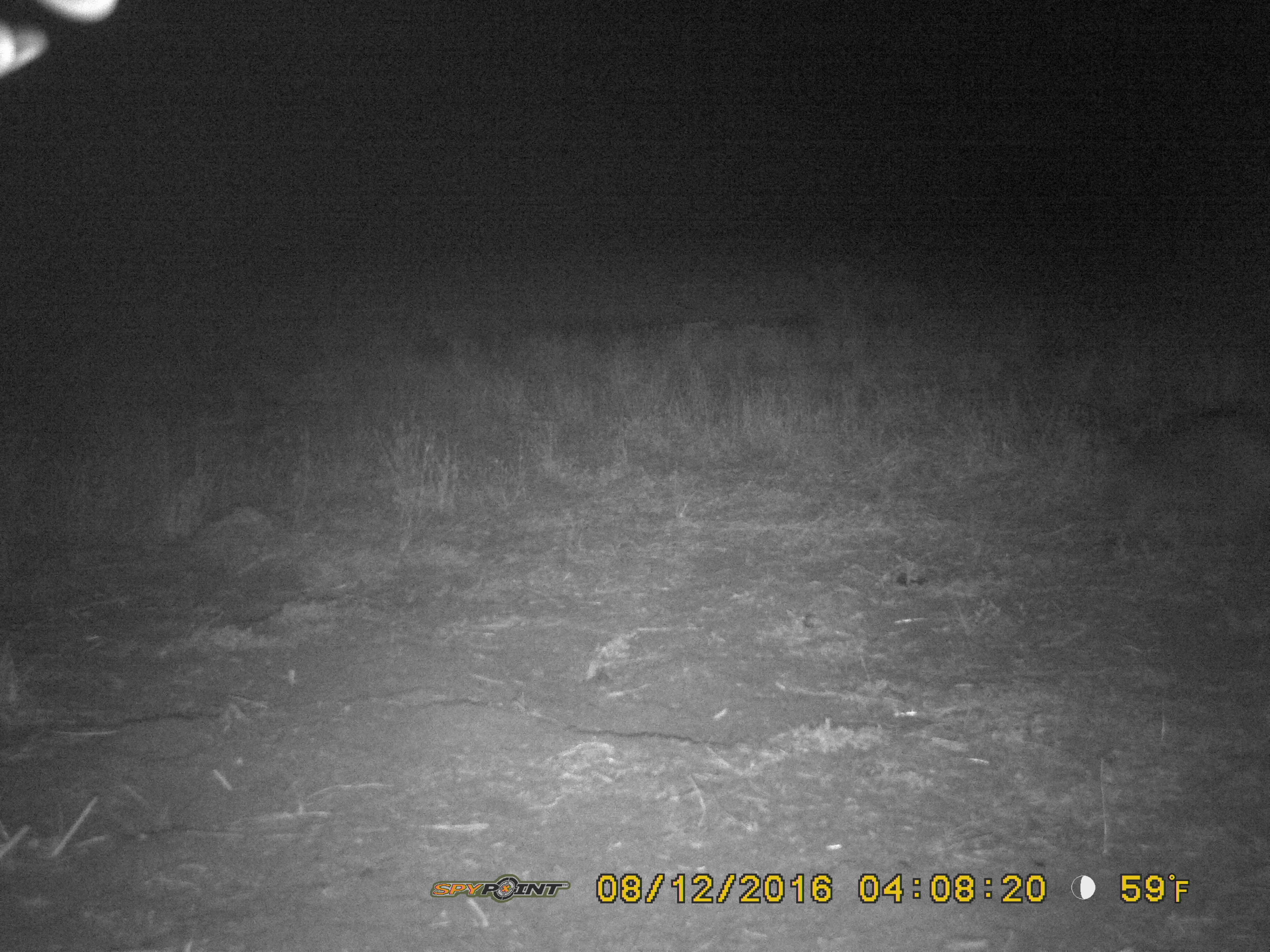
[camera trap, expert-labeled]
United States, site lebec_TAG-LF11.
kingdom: Animalia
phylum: Chordata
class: Mammalia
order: Artiodactyla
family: Suidae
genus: Sus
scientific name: Sus scrofa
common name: wild boar